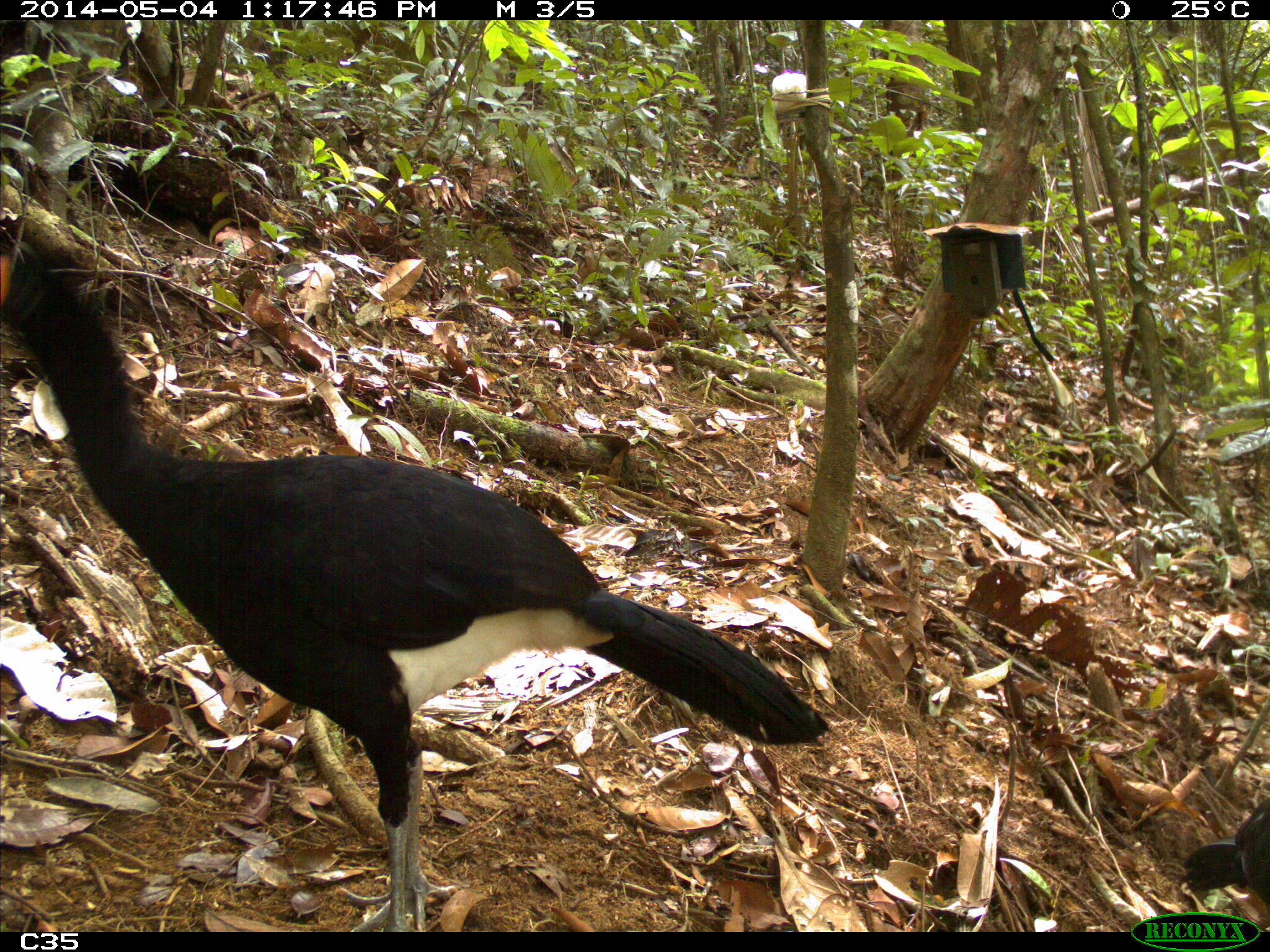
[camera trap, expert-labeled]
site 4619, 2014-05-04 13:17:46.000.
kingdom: Animalia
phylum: Chordata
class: Aves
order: Galliformes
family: Cracidae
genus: Crax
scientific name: Crax alector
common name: black curassow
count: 2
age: adult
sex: female